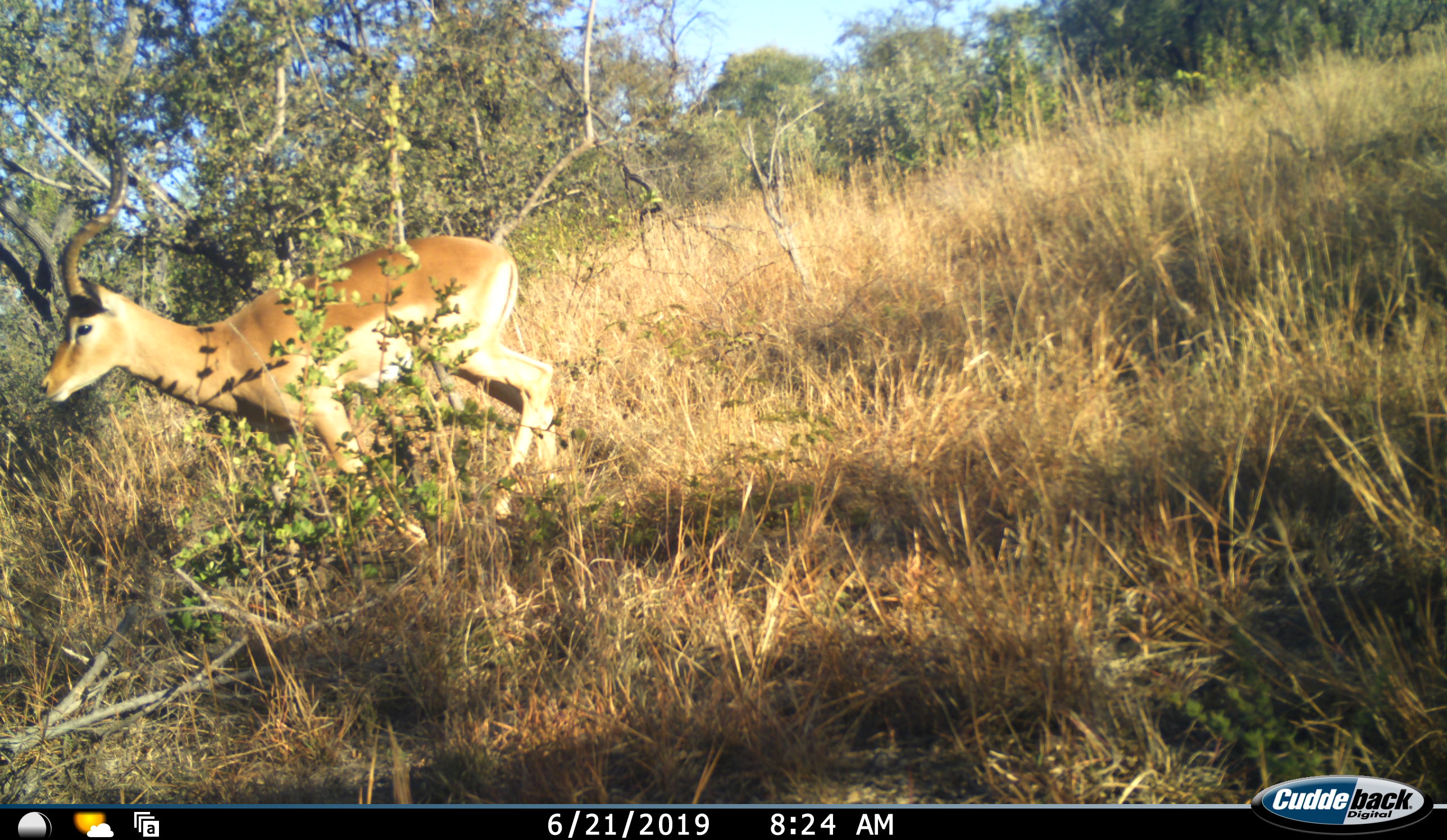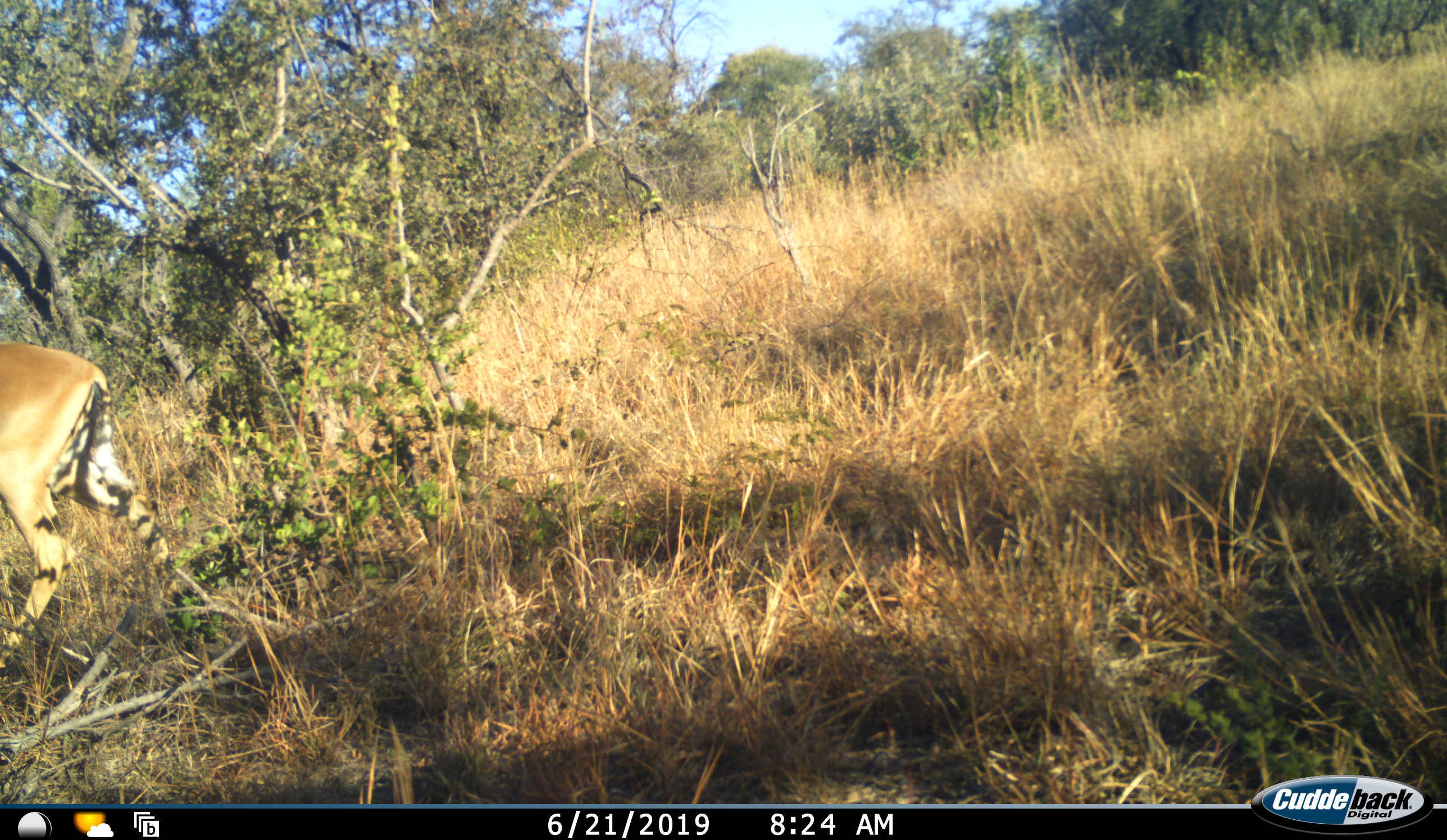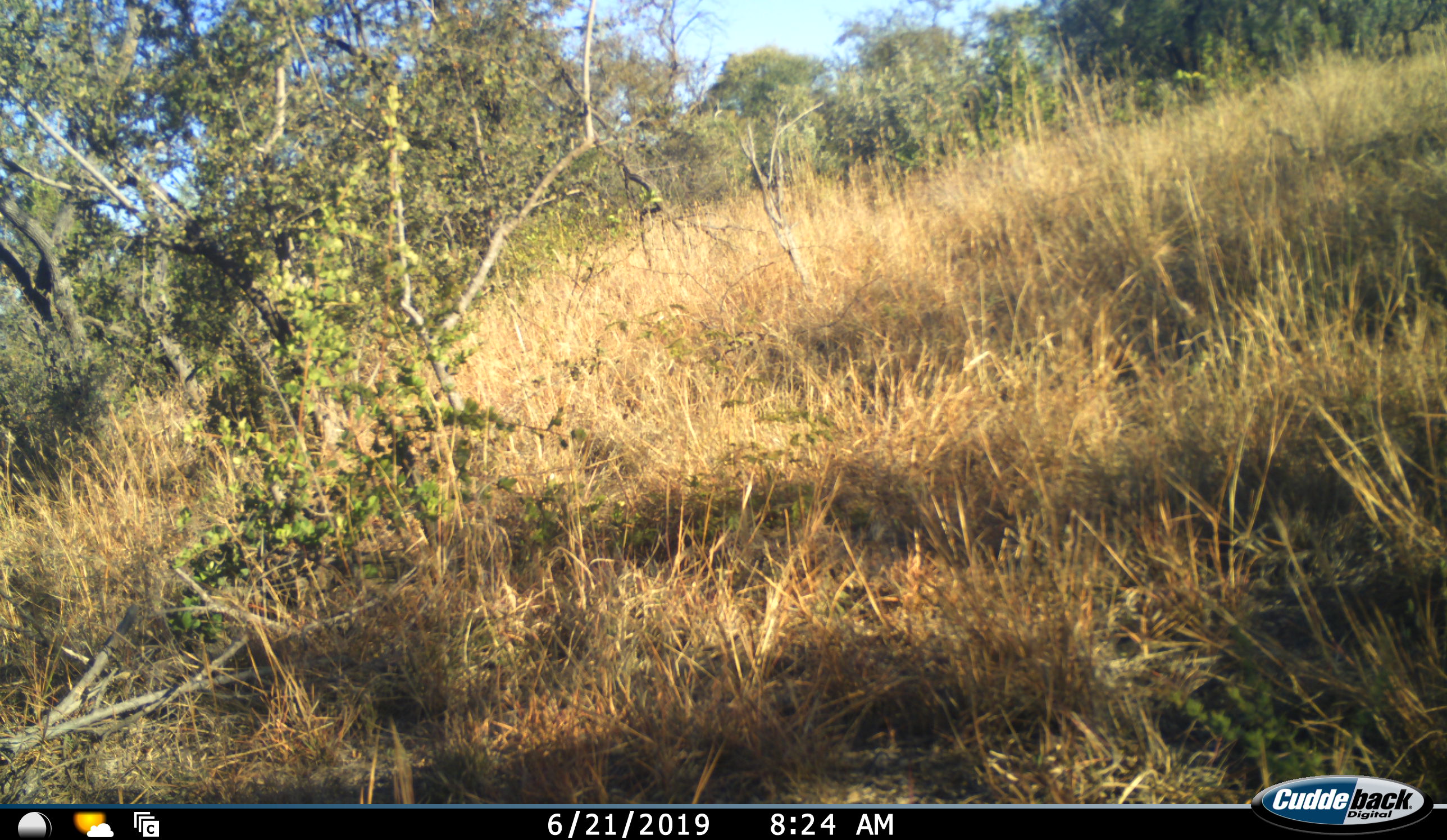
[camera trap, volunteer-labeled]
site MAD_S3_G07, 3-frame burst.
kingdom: Animalia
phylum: Chordata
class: Mammalia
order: Artiodactyla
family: Bovidae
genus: Aepyceros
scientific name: Aepyceros melampus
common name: impala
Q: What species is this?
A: Impala (Aepyceros melampus).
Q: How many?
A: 1.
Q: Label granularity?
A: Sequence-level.